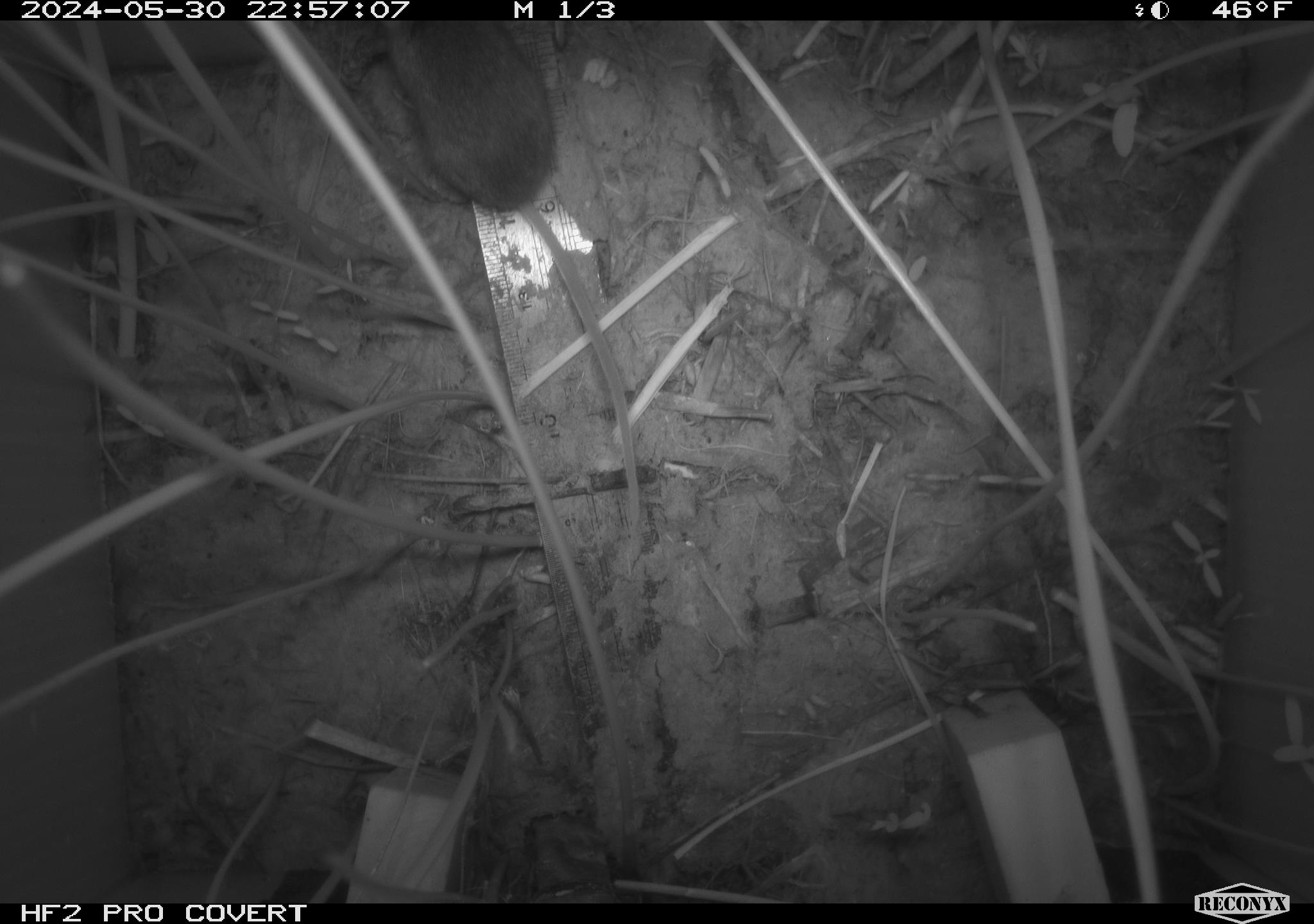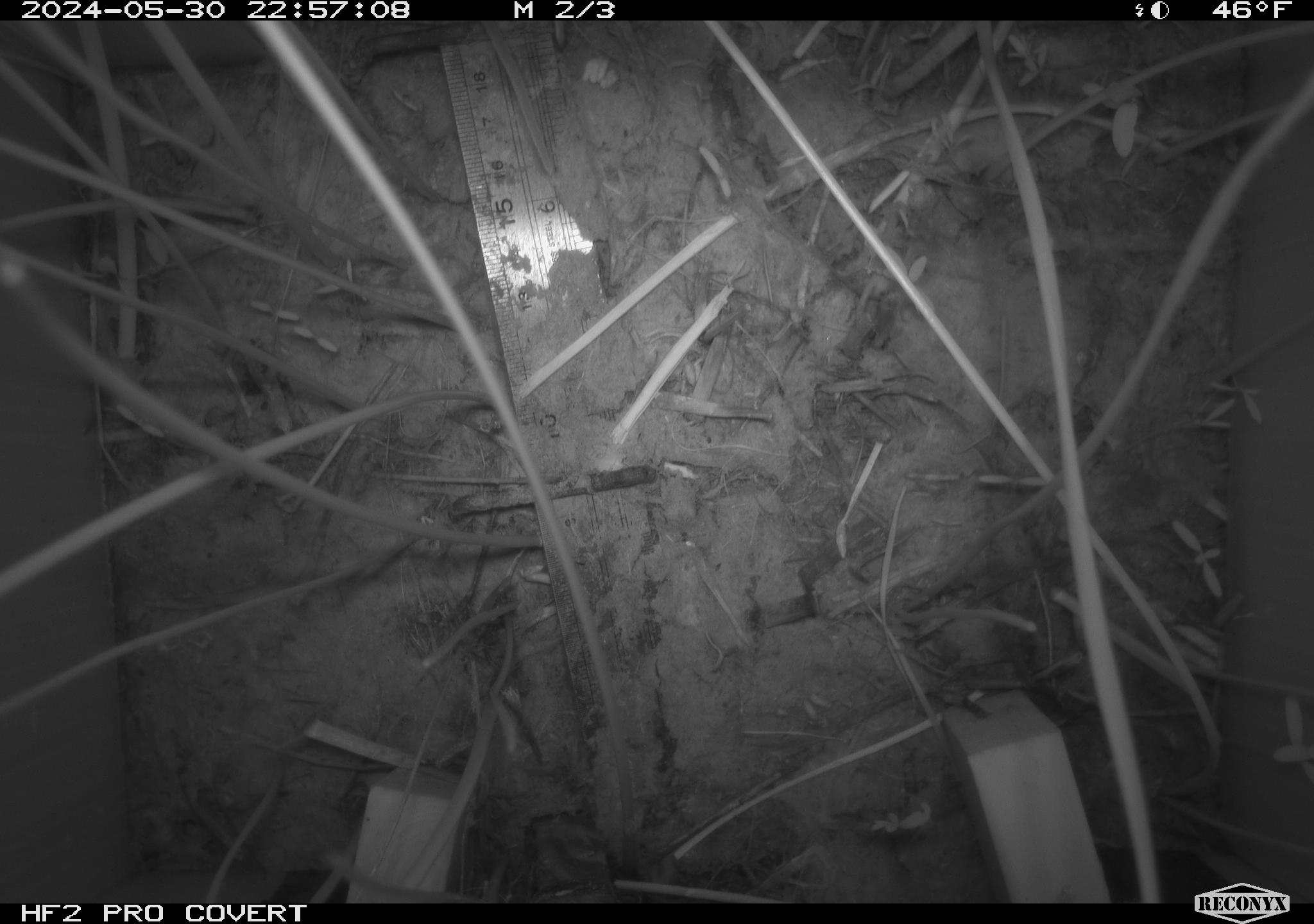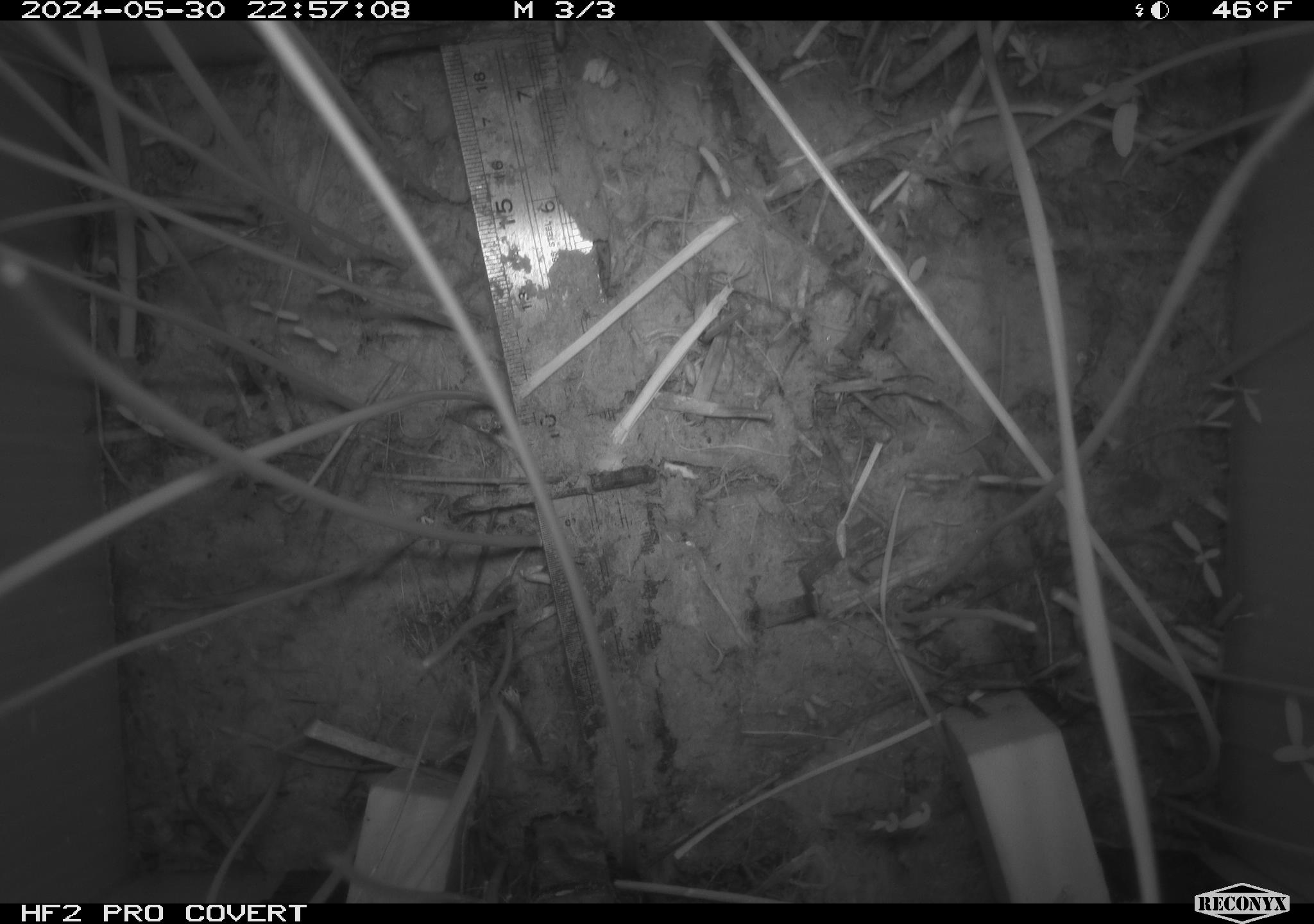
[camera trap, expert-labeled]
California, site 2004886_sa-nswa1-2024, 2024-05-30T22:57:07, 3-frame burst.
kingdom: Animalia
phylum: Chordata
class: Mammalia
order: Rodentia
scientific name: Rodentia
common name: rodent